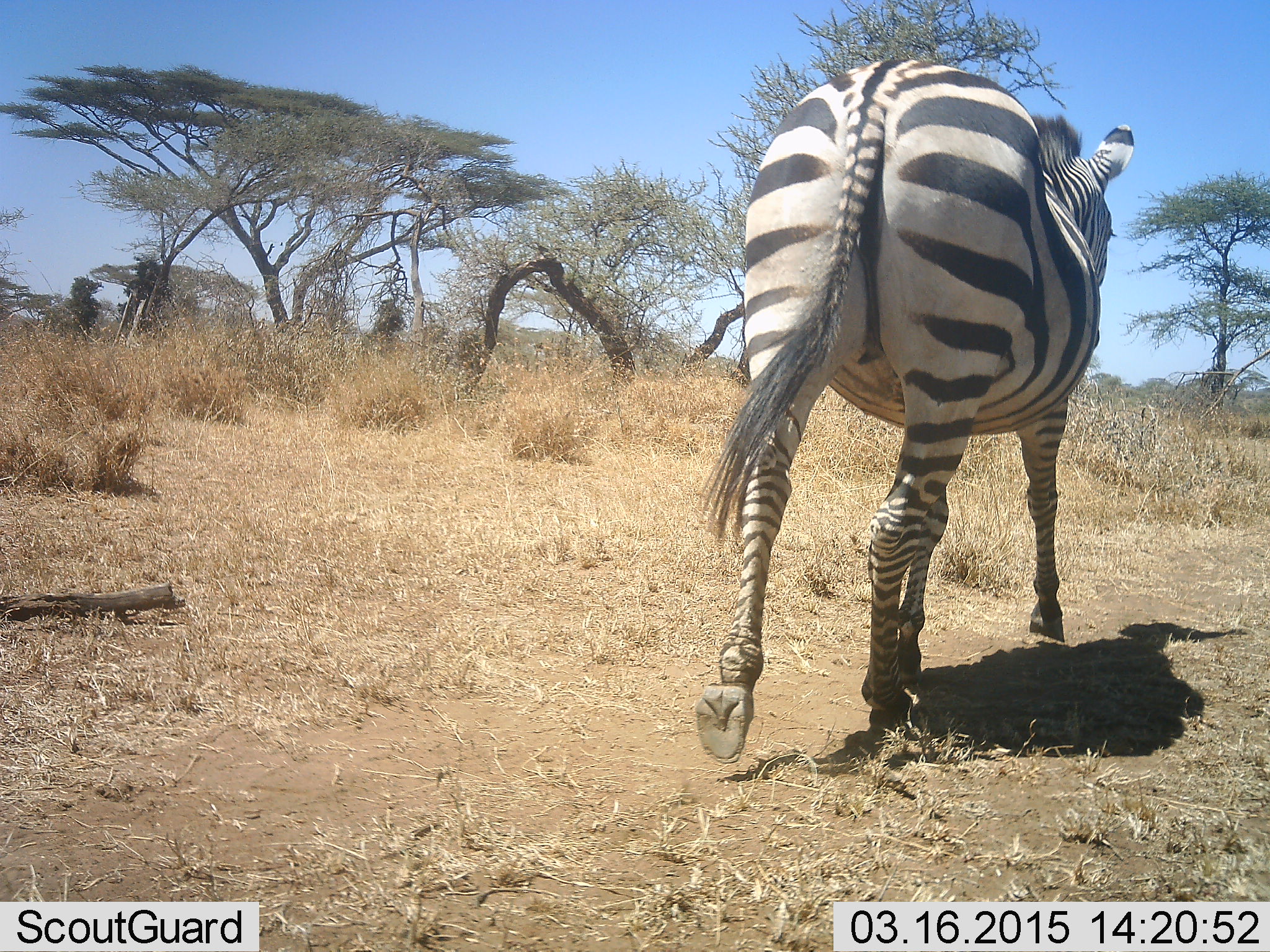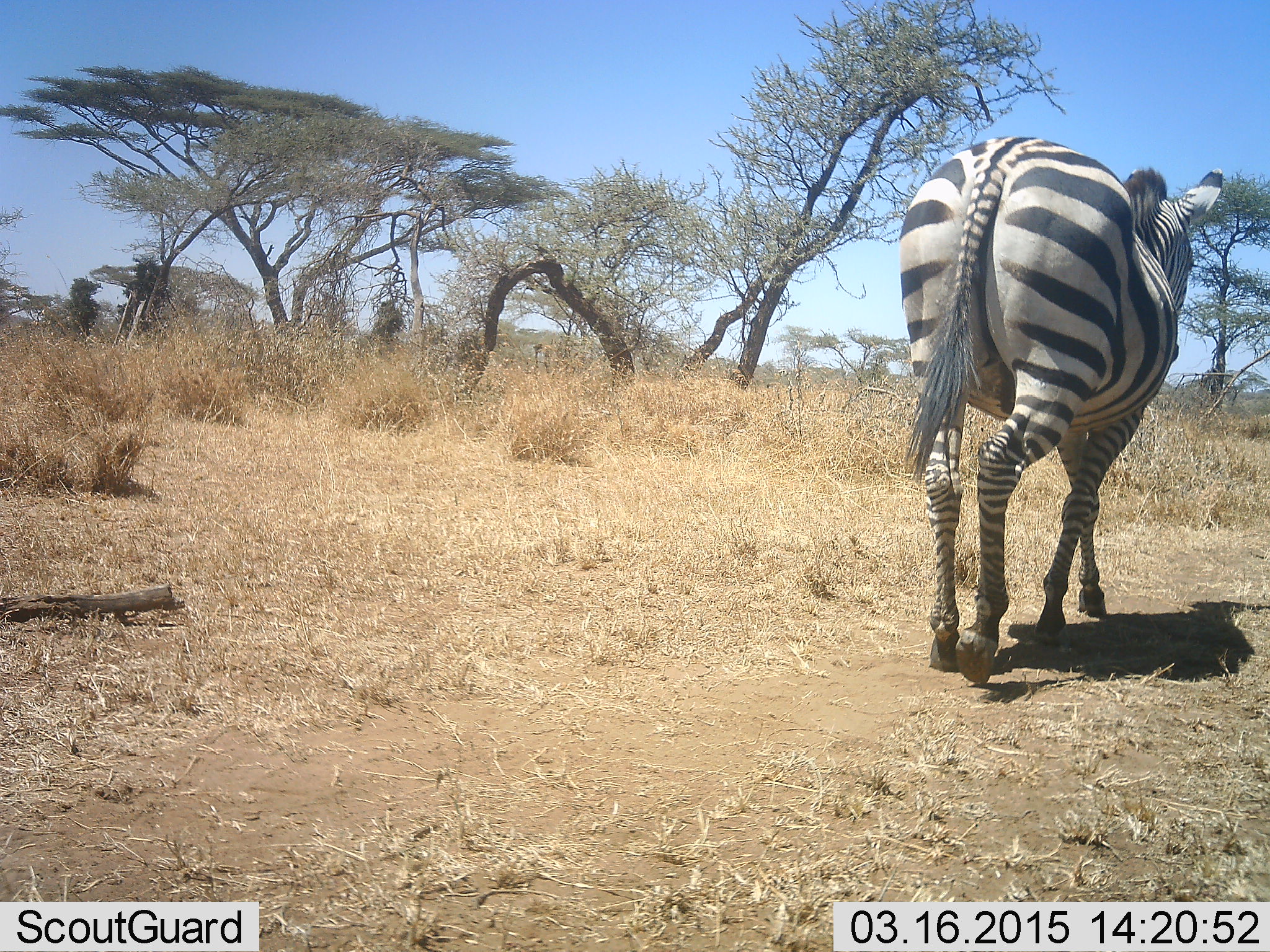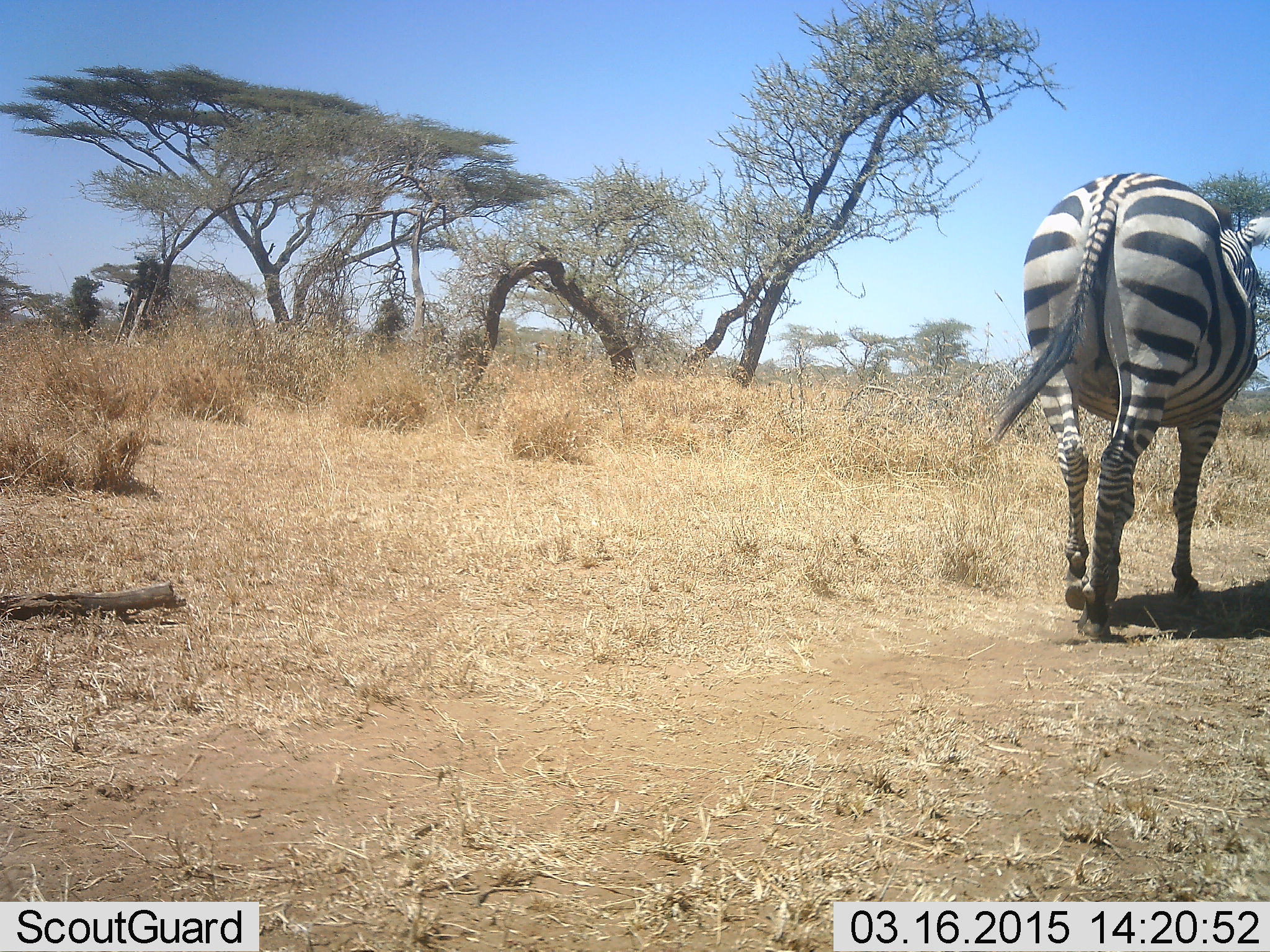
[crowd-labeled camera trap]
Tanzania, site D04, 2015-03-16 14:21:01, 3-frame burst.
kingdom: Animalia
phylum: Chordata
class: Mammalia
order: Perissodactyla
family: Equidae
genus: Equus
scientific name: Equus quagga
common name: plains zebra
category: zebra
Zebra (plains zebra) (Equus quagga), count 1. Behavior (volunteer vote fractions): standing 10%, resting 0%, moving 100%, interacting 0%. Young present (vote fraction): 0%. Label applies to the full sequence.